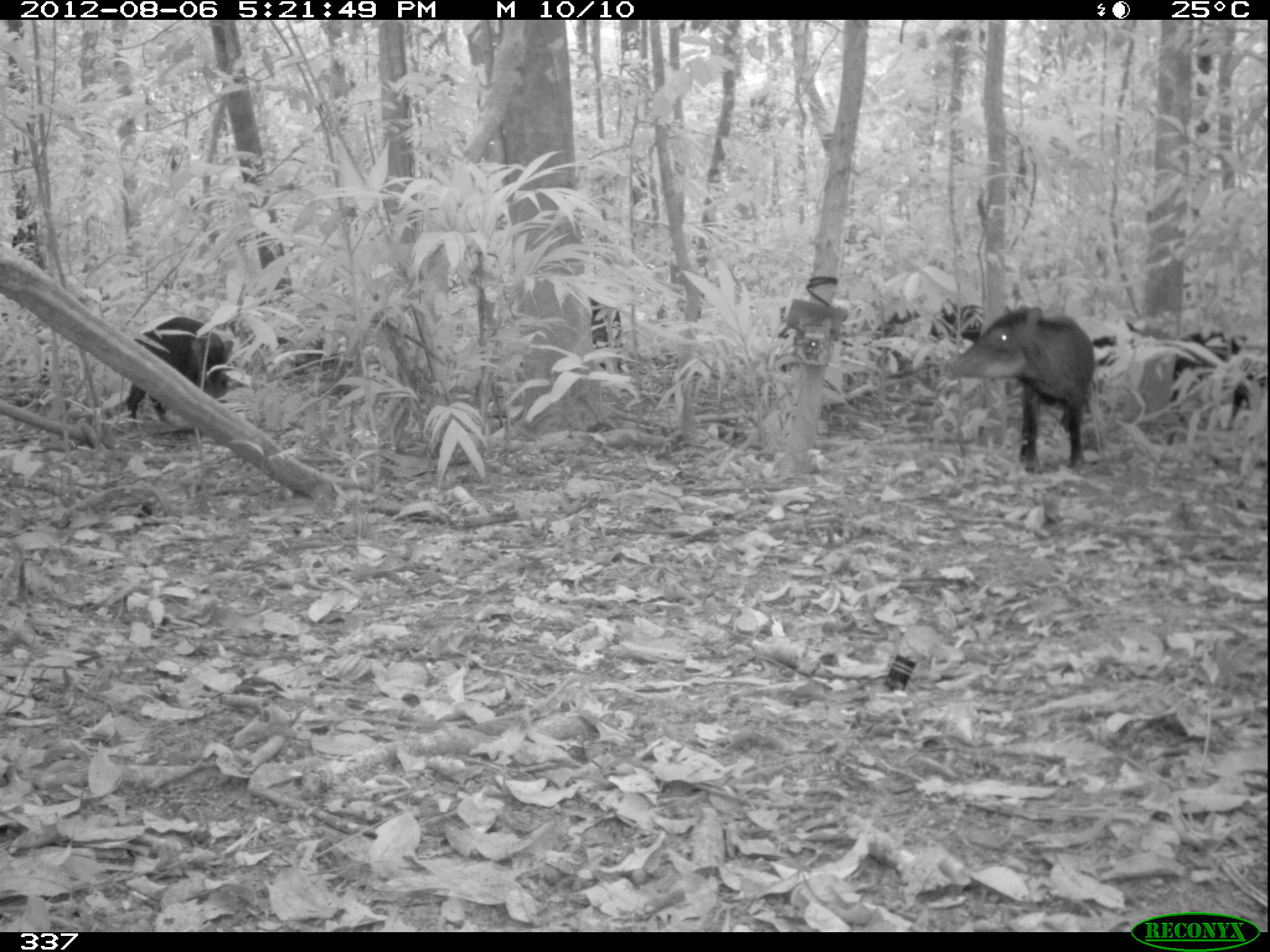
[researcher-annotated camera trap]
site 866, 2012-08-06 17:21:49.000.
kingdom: Animalia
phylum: Chordata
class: Mammalia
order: Artiodactyla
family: Tayassuidae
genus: Tayassu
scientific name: Tayassu pecari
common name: white-lipped peccary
Tayassu pecari (white-lipped peccary).